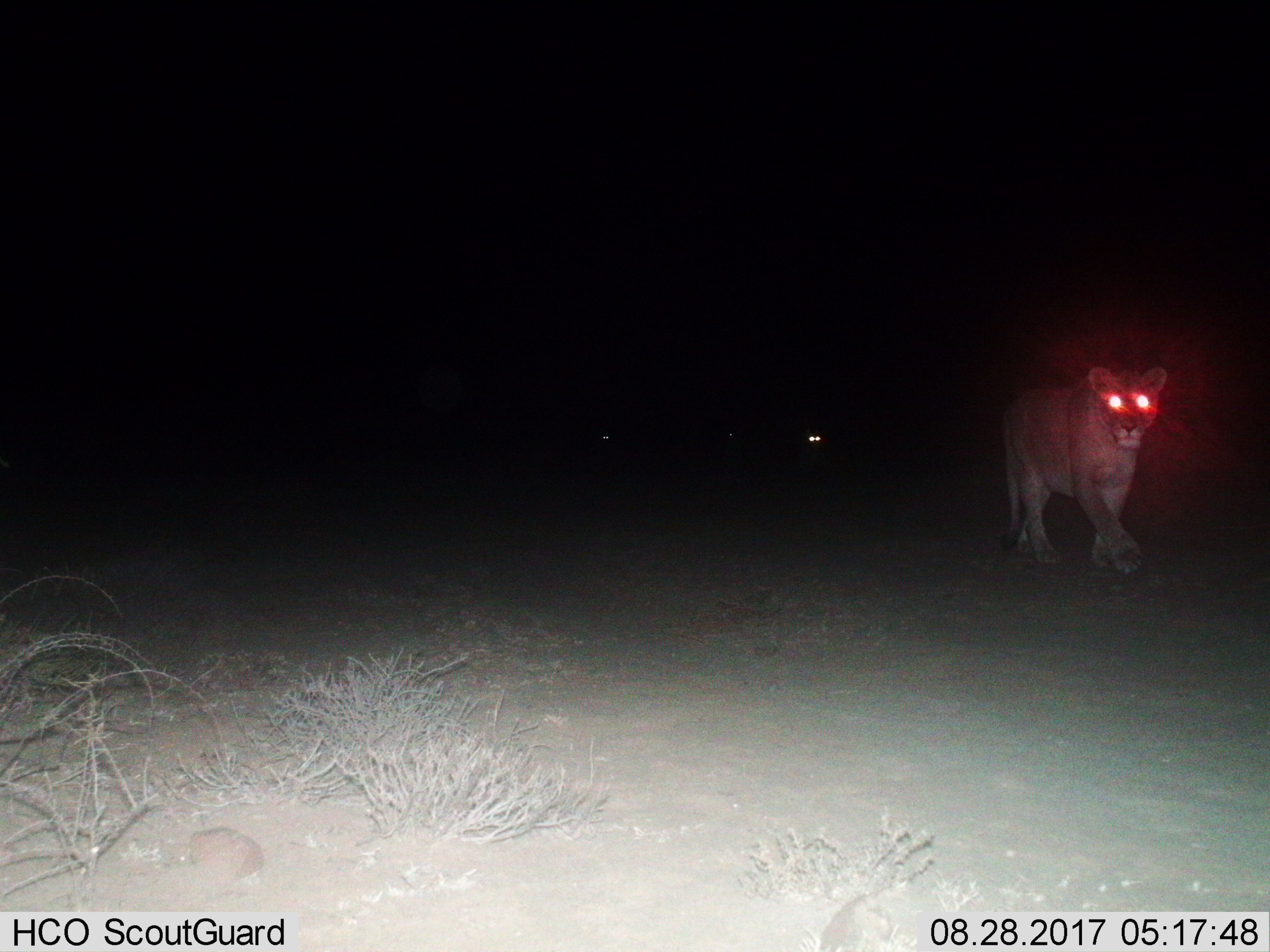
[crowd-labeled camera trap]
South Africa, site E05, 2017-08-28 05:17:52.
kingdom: Animalia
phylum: Chordata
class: Mammalia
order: Carnivora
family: Felidae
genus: Panthera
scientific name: Panthera leo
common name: female lion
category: lionfemale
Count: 4.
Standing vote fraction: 12%.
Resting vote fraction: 0%.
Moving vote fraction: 100%.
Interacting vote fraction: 0%.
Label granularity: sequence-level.